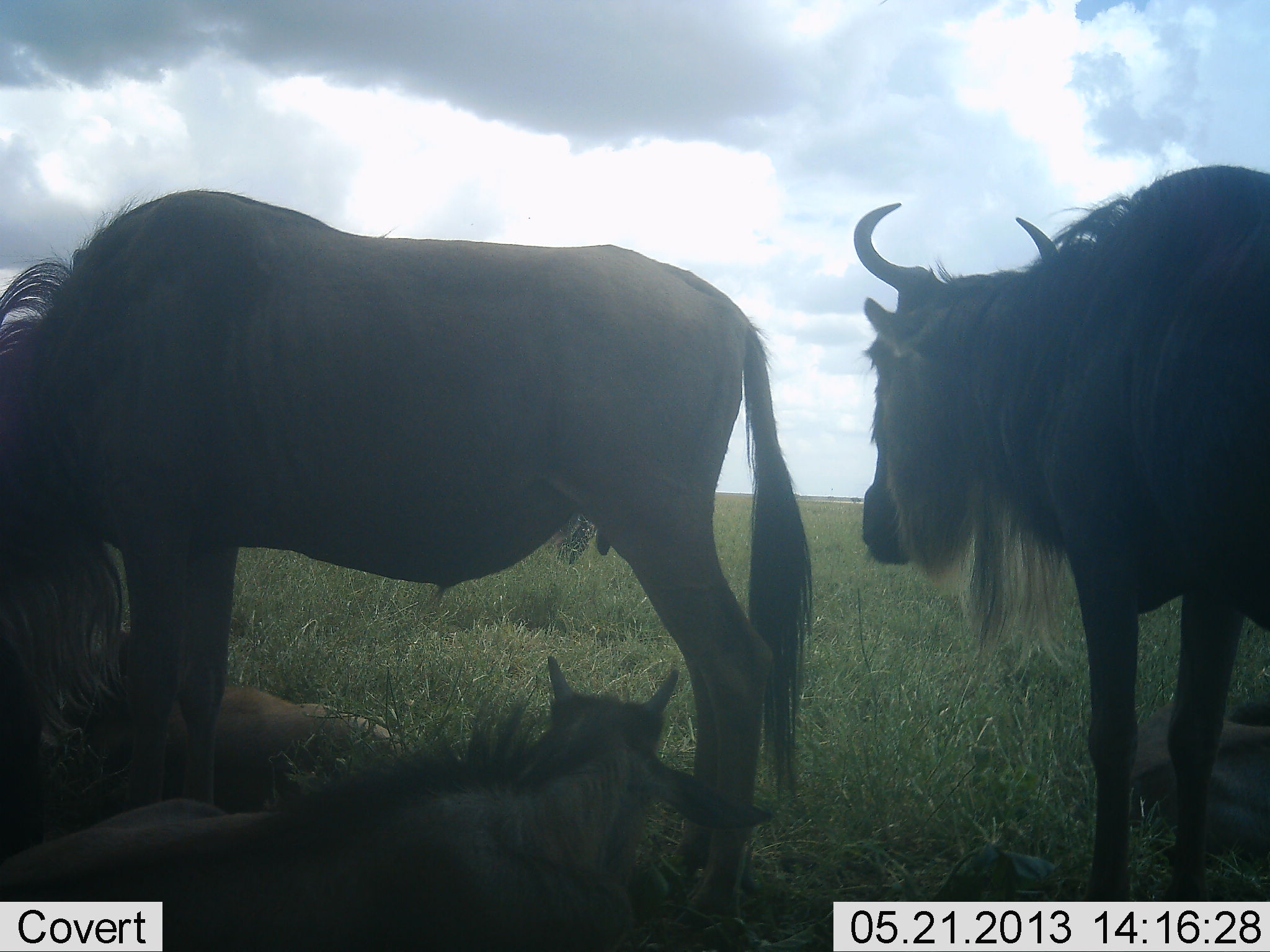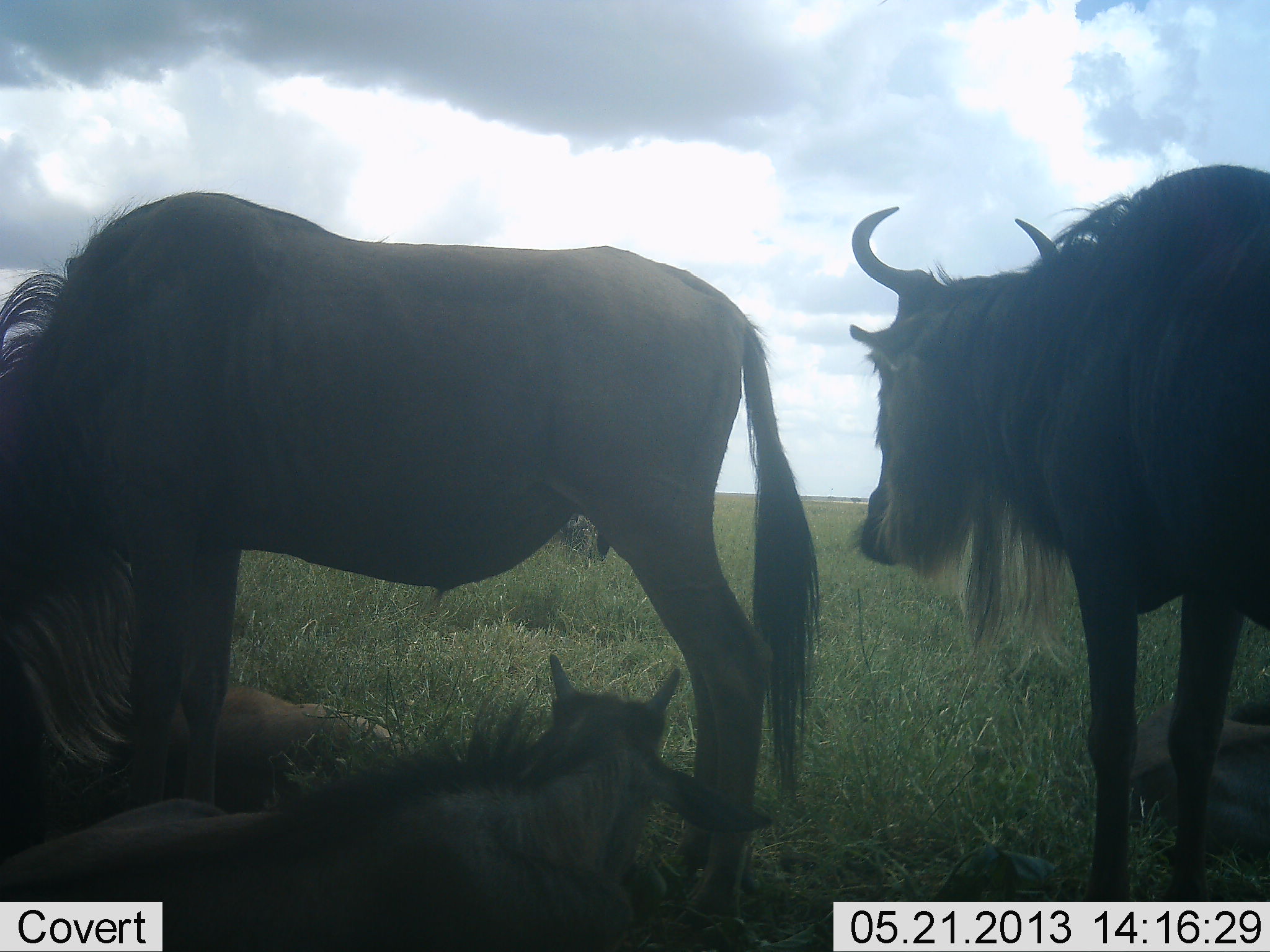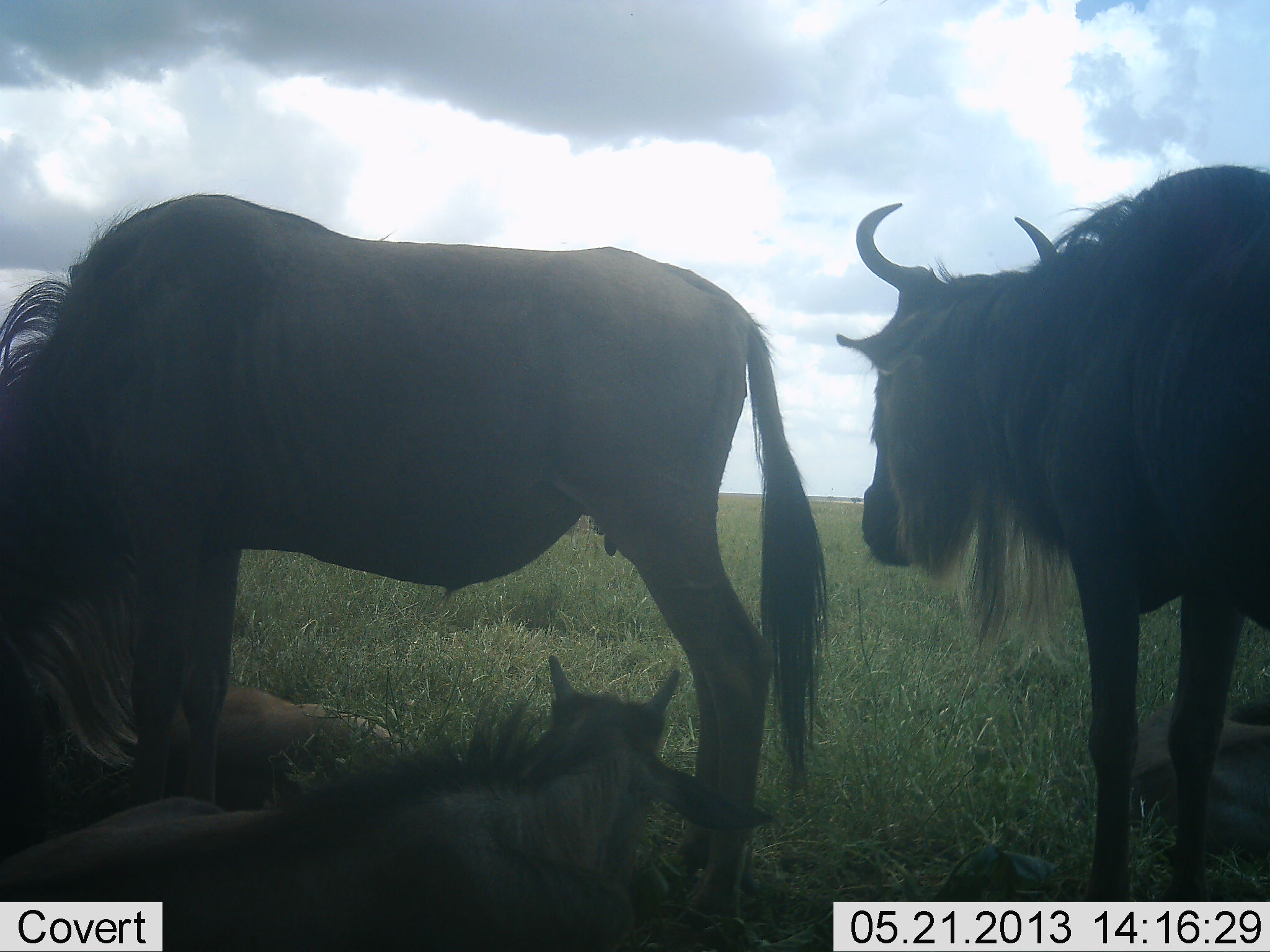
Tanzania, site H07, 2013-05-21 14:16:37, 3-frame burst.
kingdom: Animalia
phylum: Chordata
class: Mammalia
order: Artiodactyla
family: Bovidae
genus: Connochaetes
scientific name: Connochaetes taurinus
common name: blue wildebeest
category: wildebeest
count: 5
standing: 83%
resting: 91%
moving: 4%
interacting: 4%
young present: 43%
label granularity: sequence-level